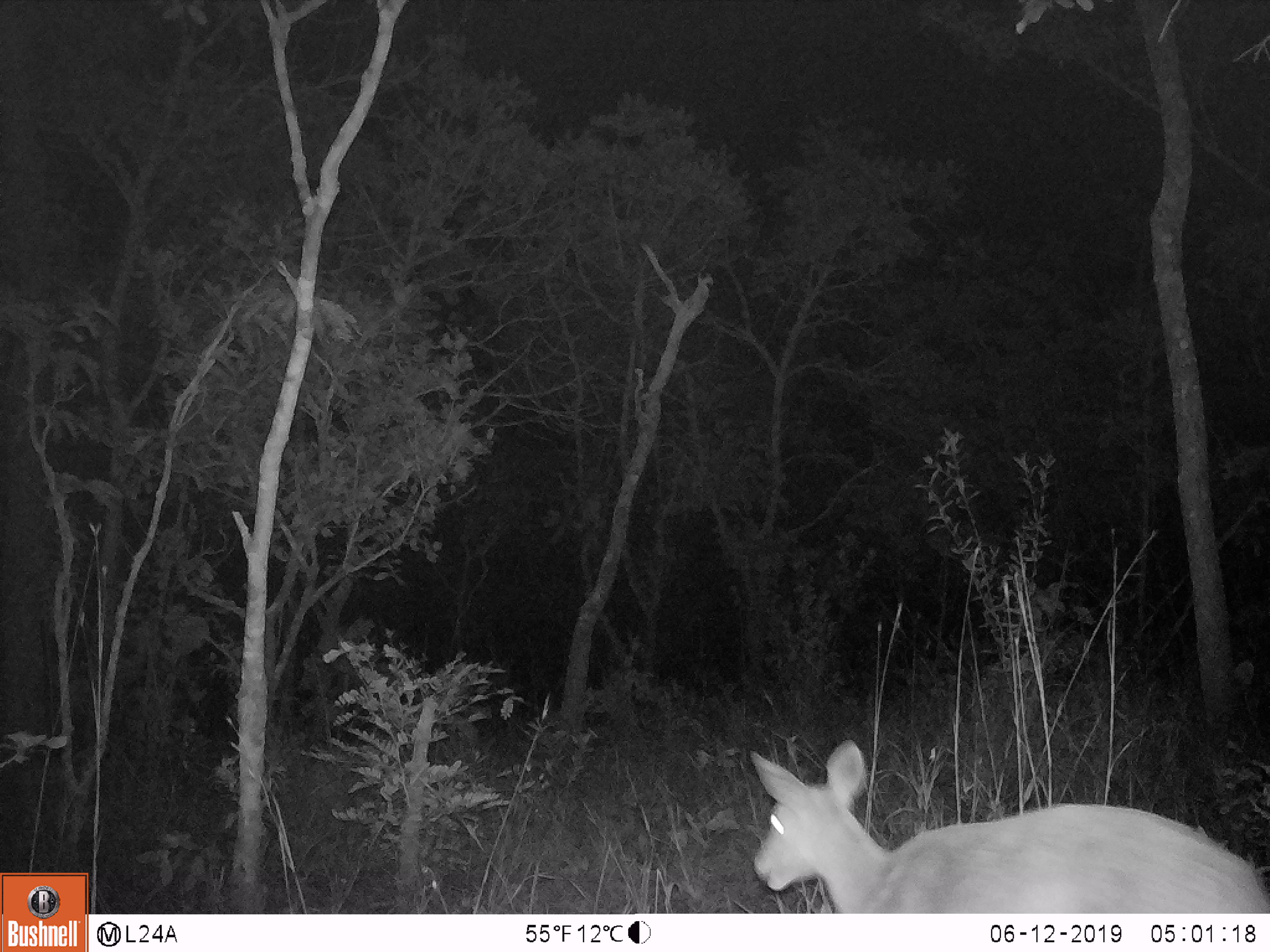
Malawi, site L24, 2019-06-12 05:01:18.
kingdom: Animalia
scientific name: Animalia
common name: other animal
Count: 1.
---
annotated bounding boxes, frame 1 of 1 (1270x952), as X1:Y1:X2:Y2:
other animal: 730:733:1266:906